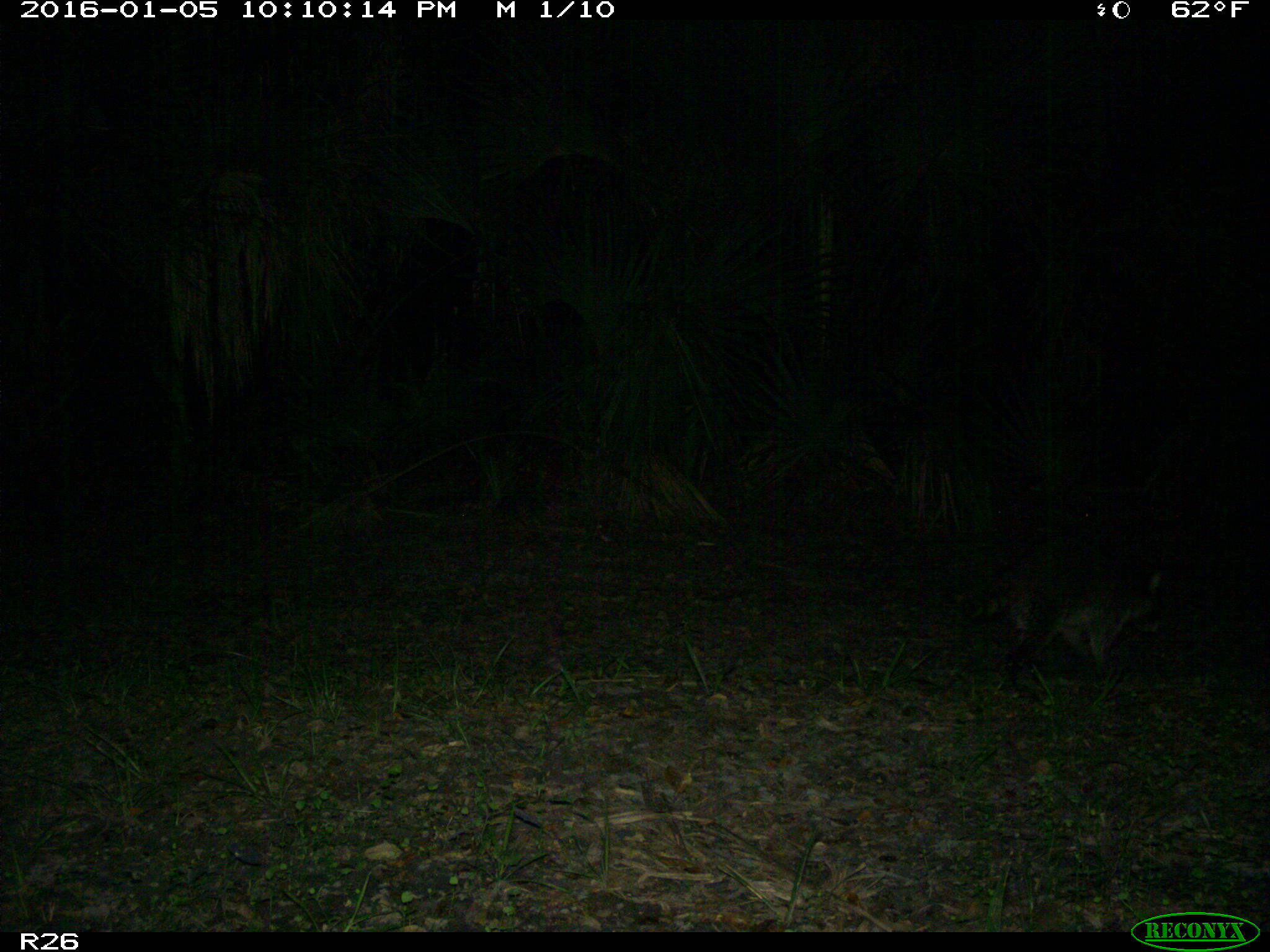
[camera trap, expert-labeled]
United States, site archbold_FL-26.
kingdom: Animalia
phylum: Chordata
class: Mammalia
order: Carnivora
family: Procyonidae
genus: Procyon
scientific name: Procyon lotor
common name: common raccoon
Procyon lotor (common raccoon).